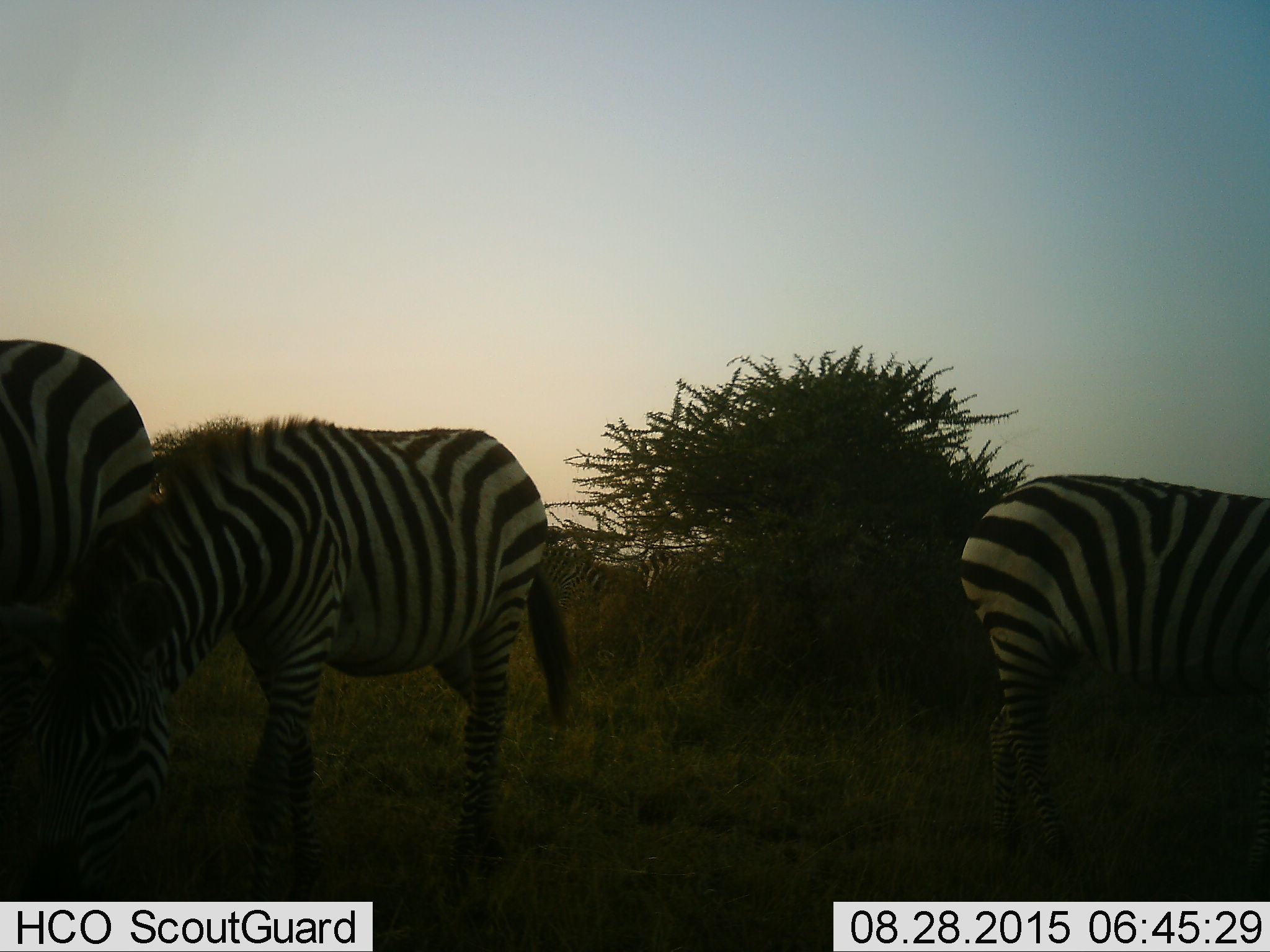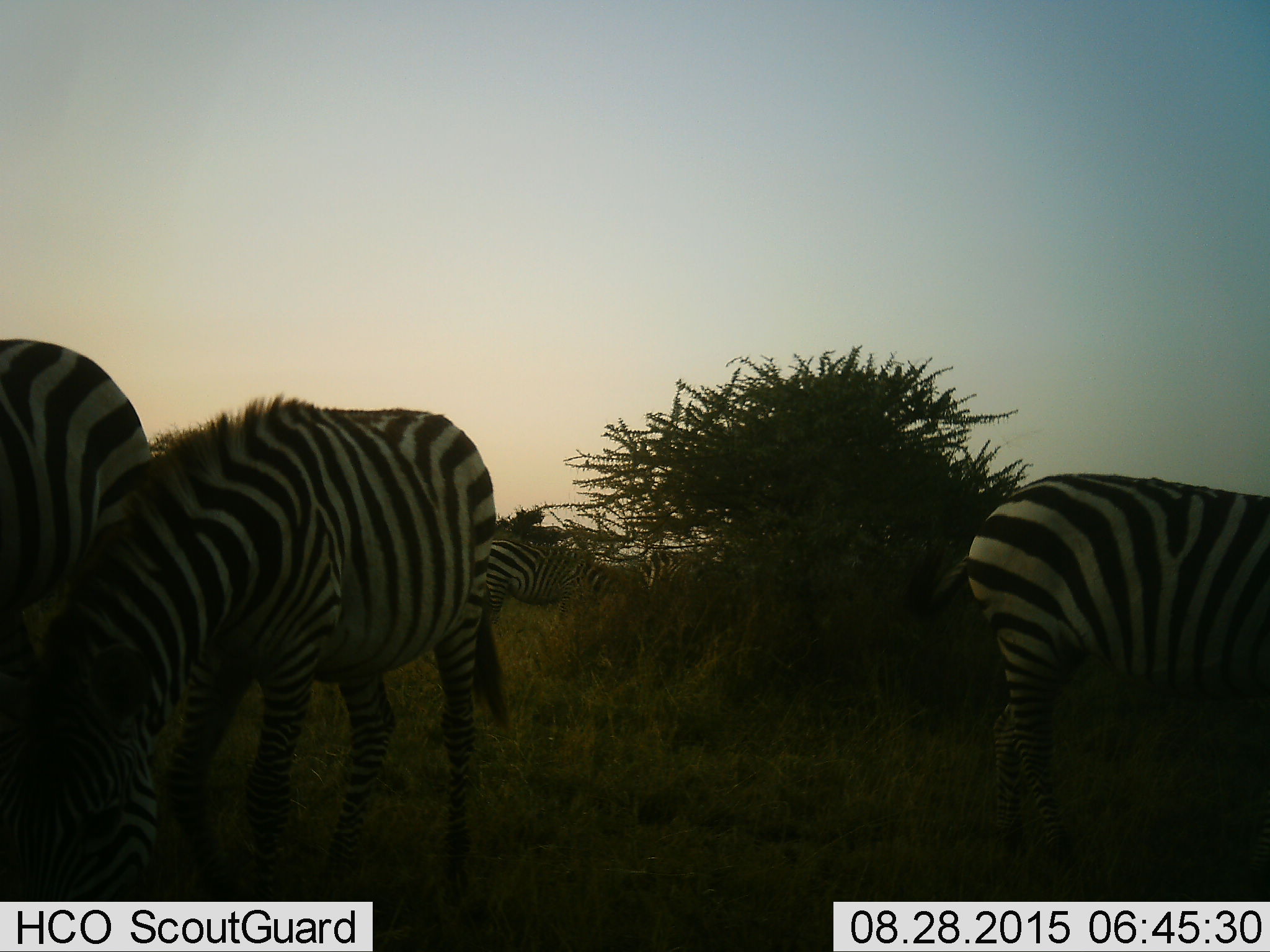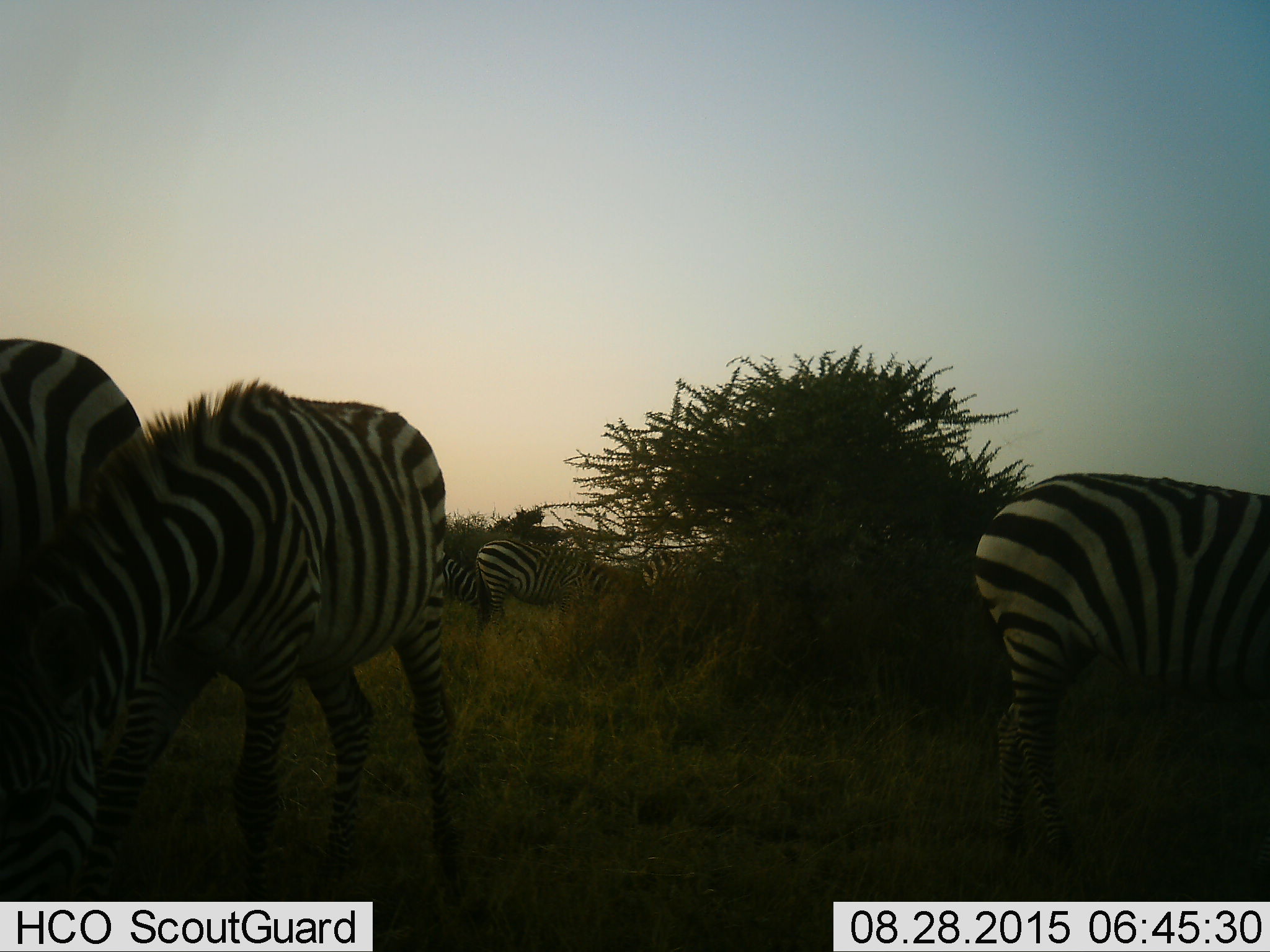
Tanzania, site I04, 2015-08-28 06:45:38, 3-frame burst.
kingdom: Animalia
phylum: Chordata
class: Mammalia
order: Perissodactyla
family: Equidae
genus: Equus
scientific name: Equus quagga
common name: plains zebra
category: zebra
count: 6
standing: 70%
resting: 0%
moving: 40%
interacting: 0%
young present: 0%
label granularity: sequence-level